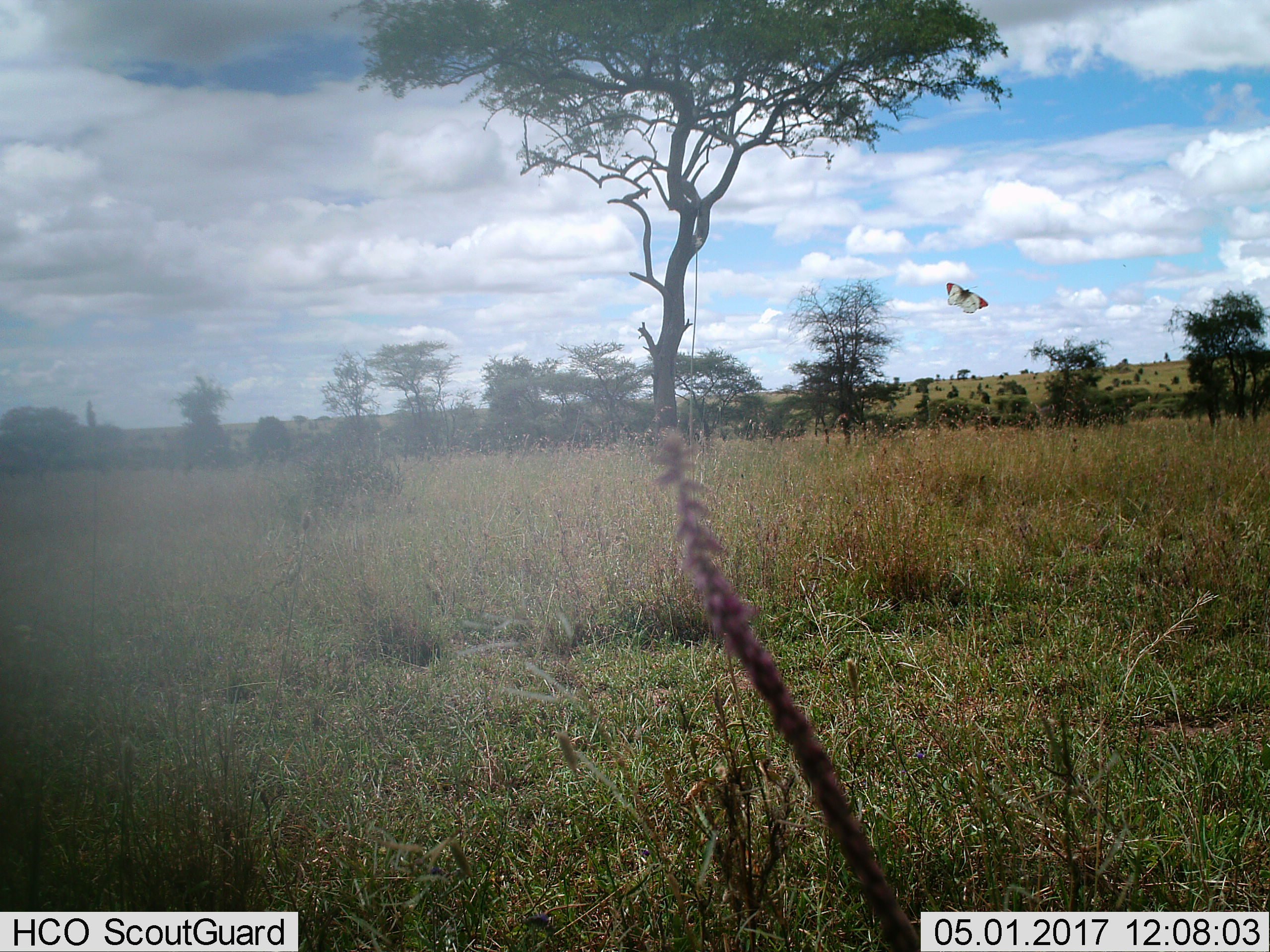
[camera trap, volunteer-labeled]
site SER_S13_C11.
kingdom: Animalia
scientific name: Animalia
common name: insect or spider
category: insectspider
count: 1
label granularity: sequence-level